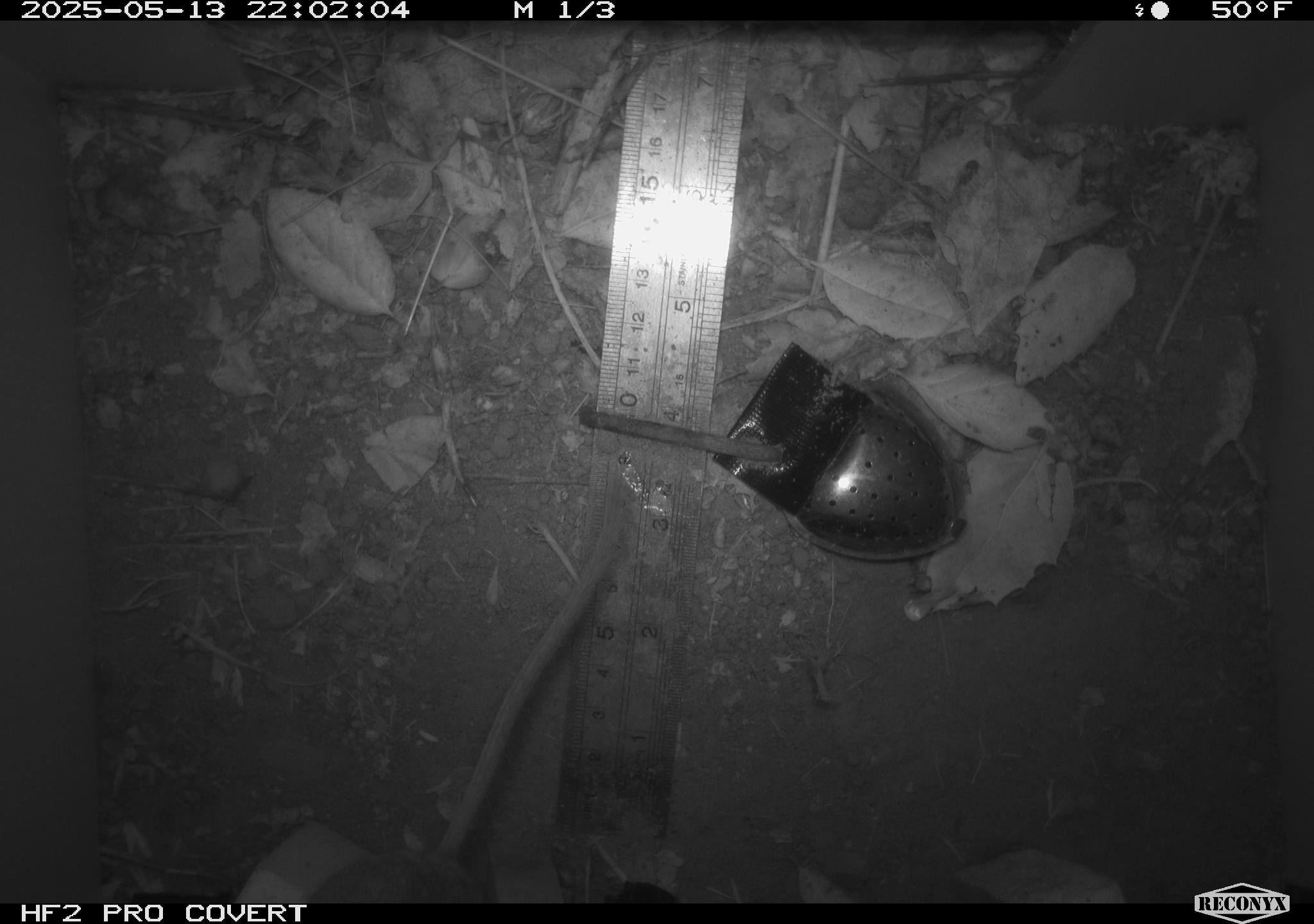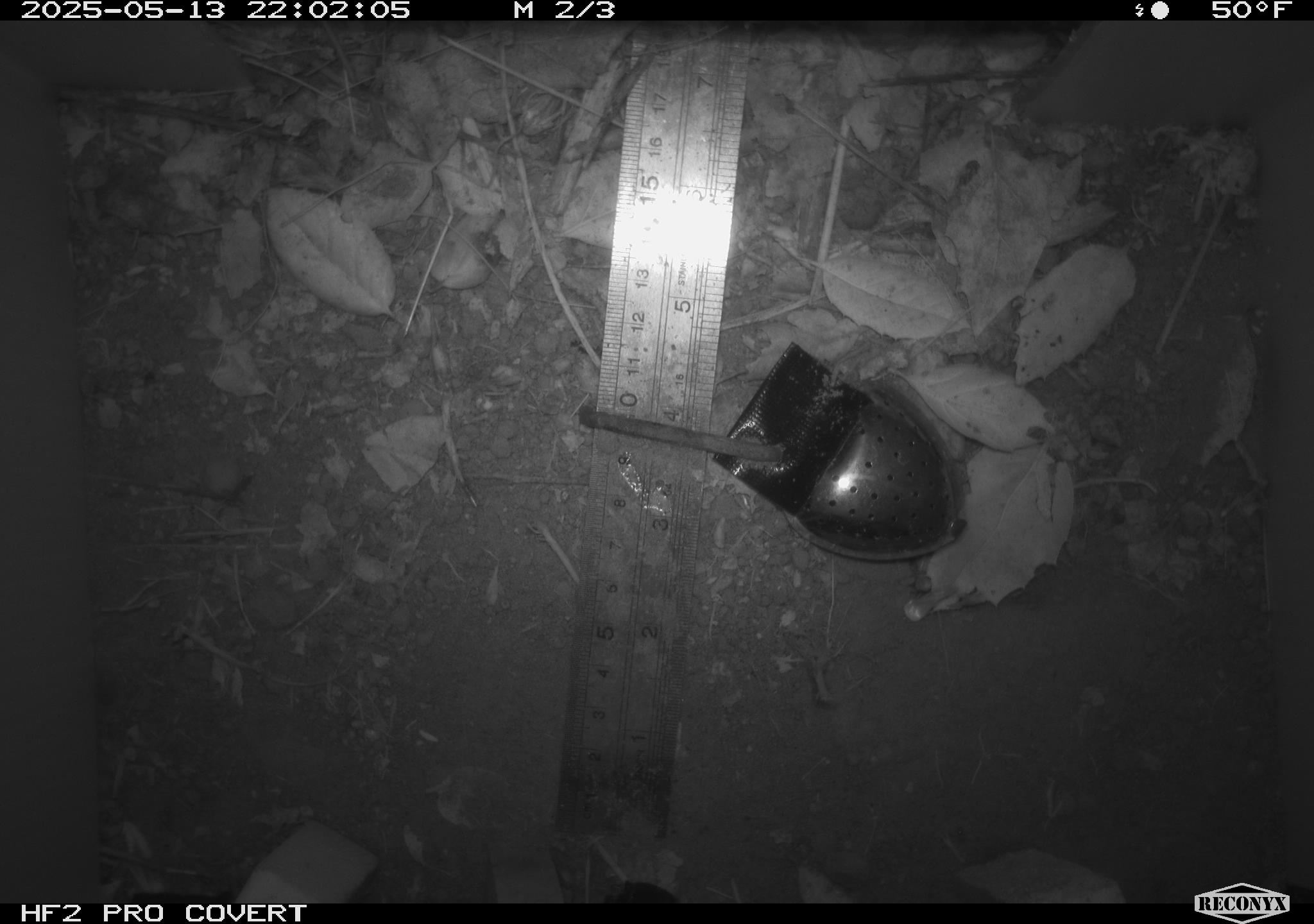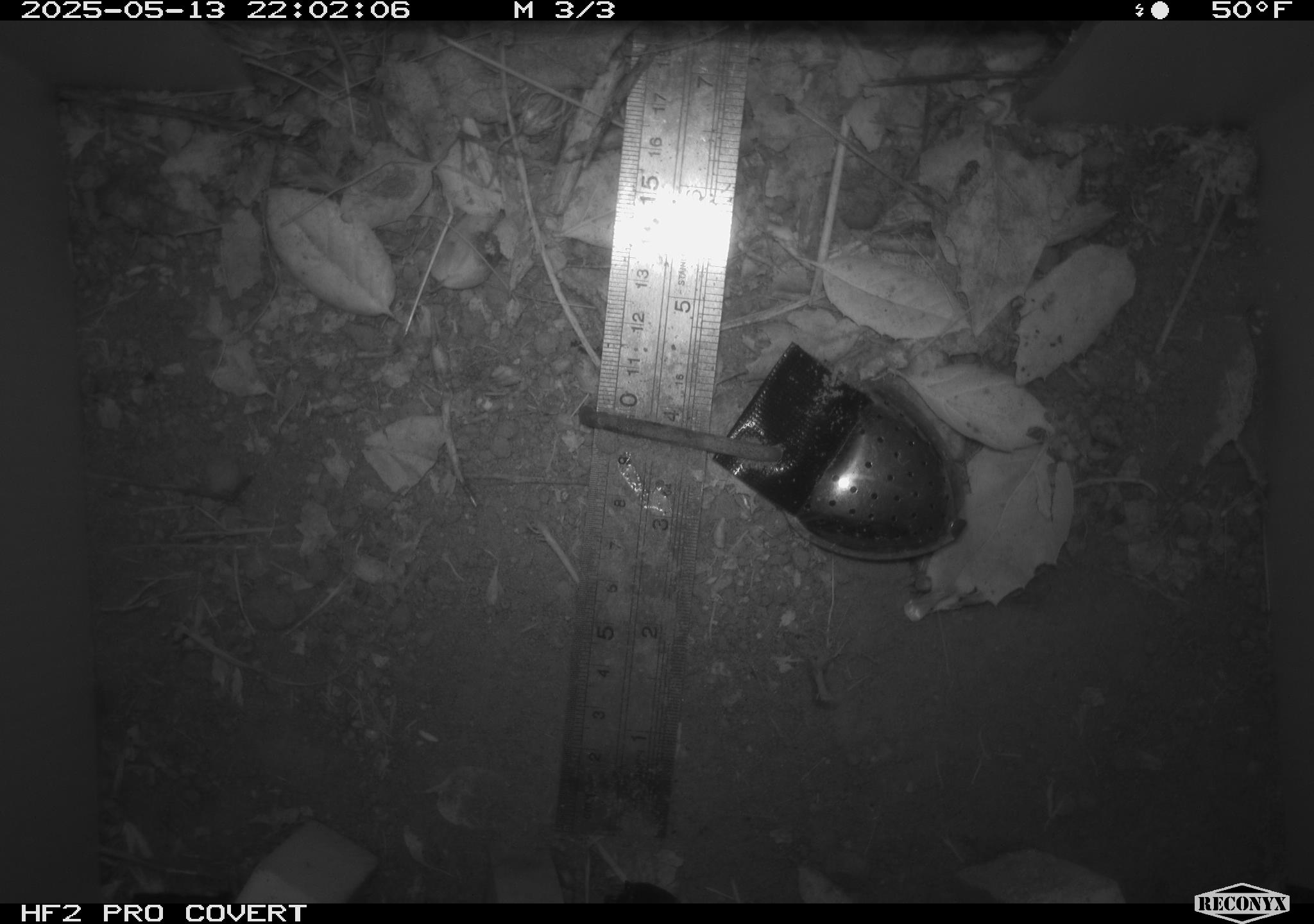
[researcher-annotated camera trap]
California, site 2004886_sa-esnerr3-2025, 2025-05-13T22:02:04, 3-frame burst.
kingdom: Animalia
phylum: Chordata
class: Mammalia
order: Rodentia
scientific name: Rodentia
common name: rodent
Rodent (Rodentia).